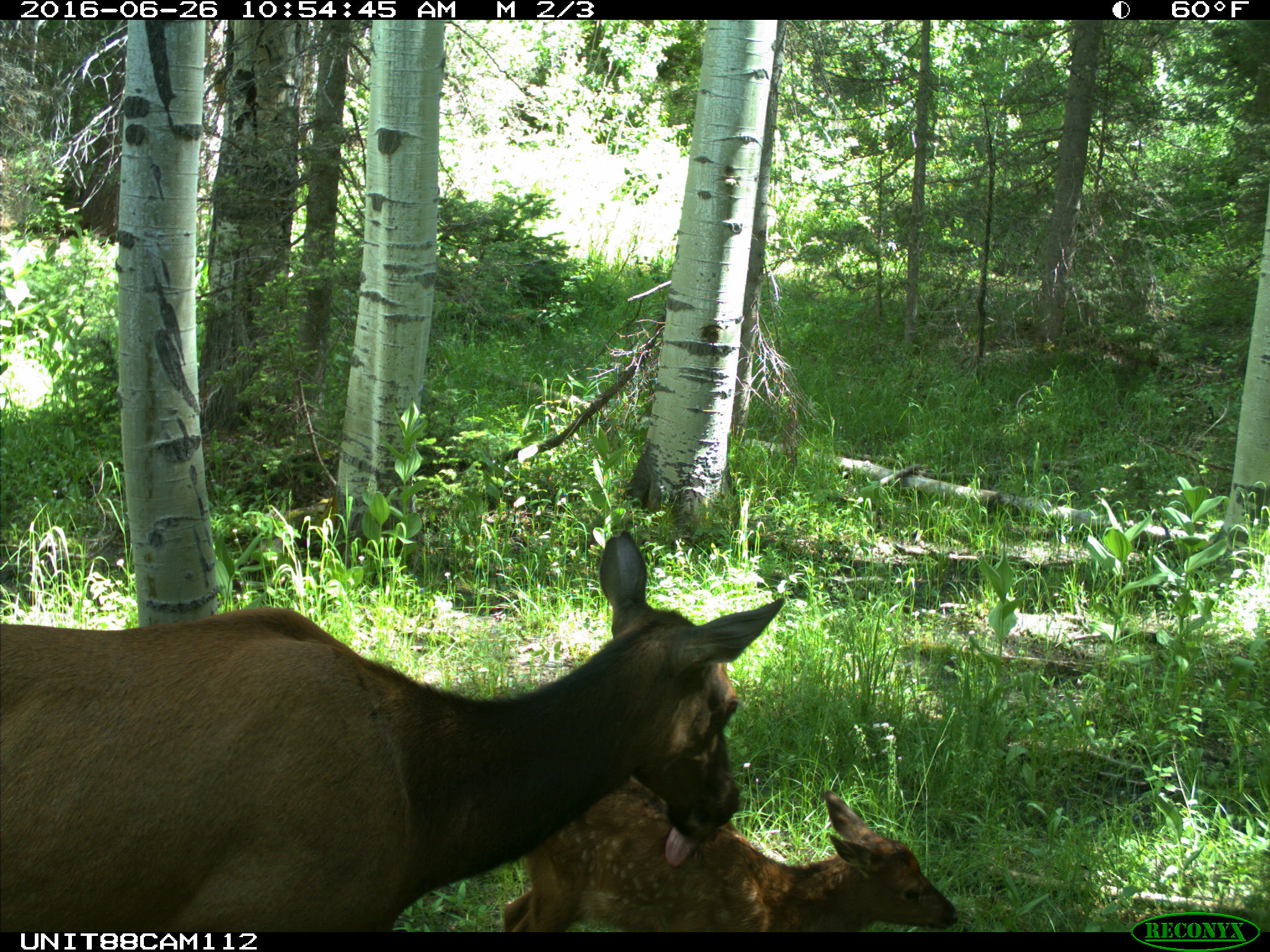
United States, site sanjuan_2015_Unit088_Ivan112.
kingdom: Animalia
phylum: Chordata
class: Mammalia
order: Artiodactyla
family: Cervidae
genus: Cervus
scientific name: Cervus elaphus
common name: red deer